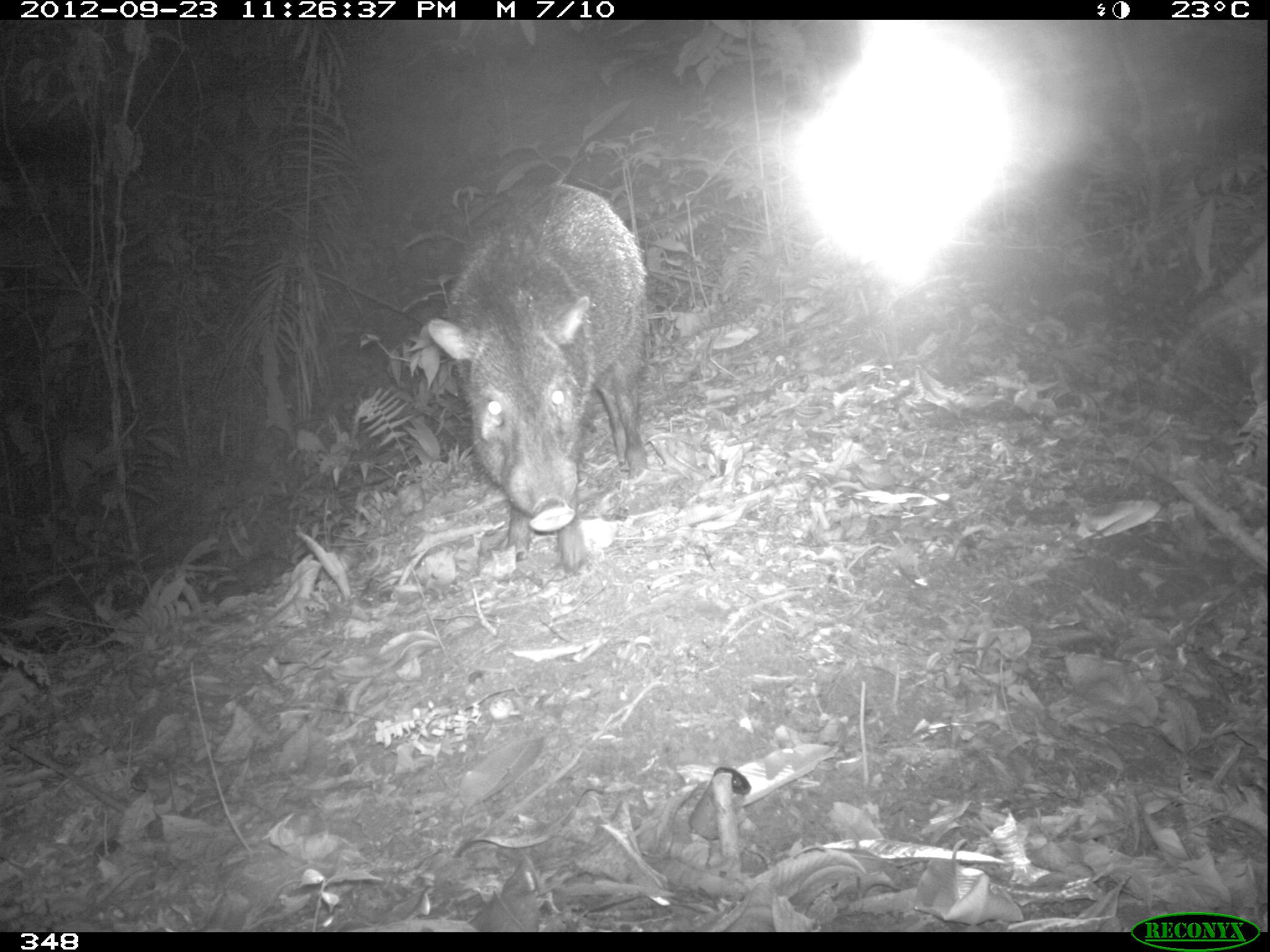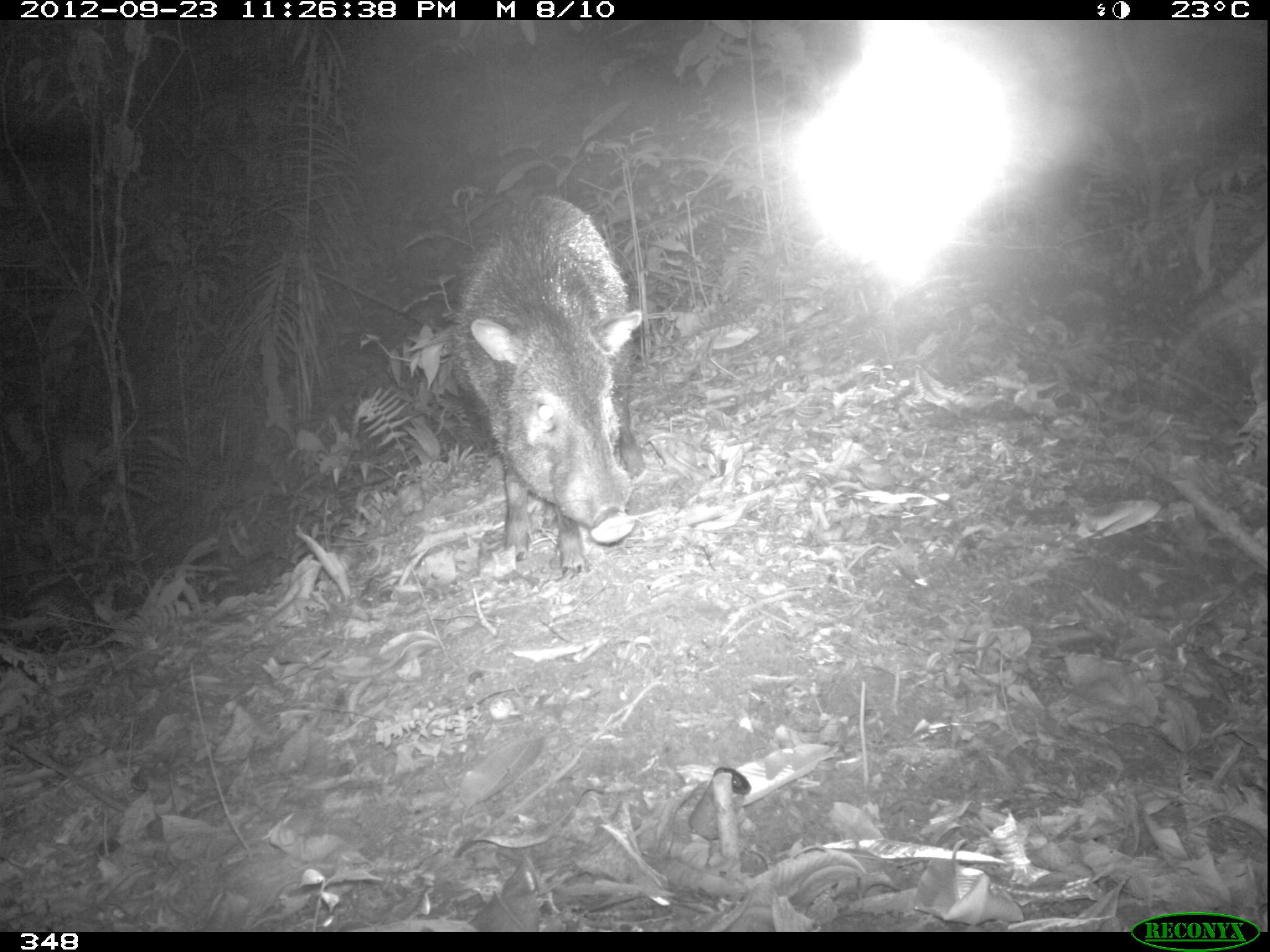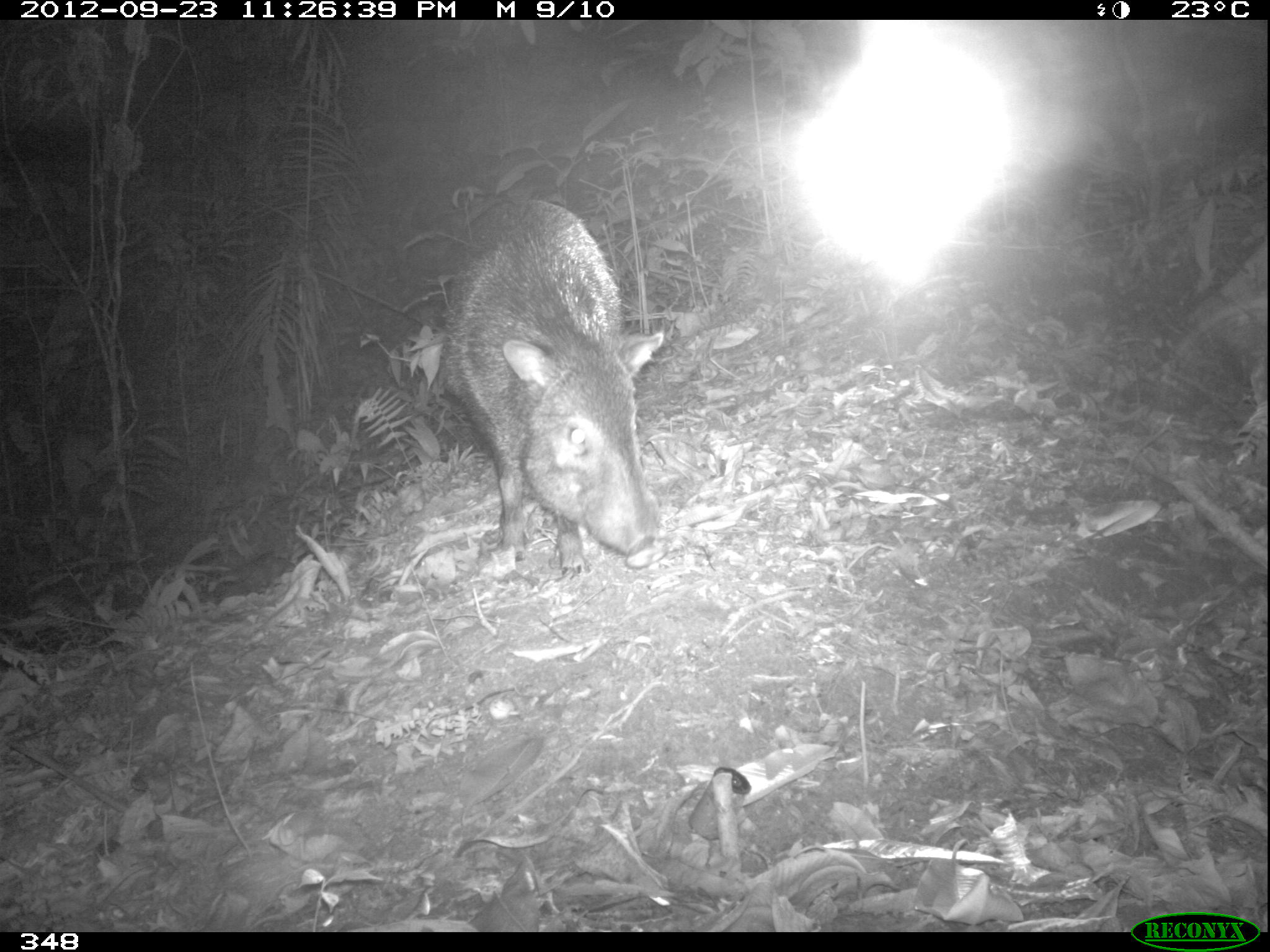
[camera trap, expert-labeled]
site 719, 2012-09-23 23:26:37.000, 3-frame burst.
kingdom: Animalia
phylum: Chordata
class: Mammalia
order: Artiodactyla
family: Tayassuidae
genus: Pecari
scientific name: Pecari tajacu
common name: collared peccary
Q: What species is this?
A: Pecari tajacu (collared peccary).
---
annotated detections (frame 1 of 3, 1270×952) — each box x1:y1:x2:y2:
pecari tajacu: 422:180:648:574